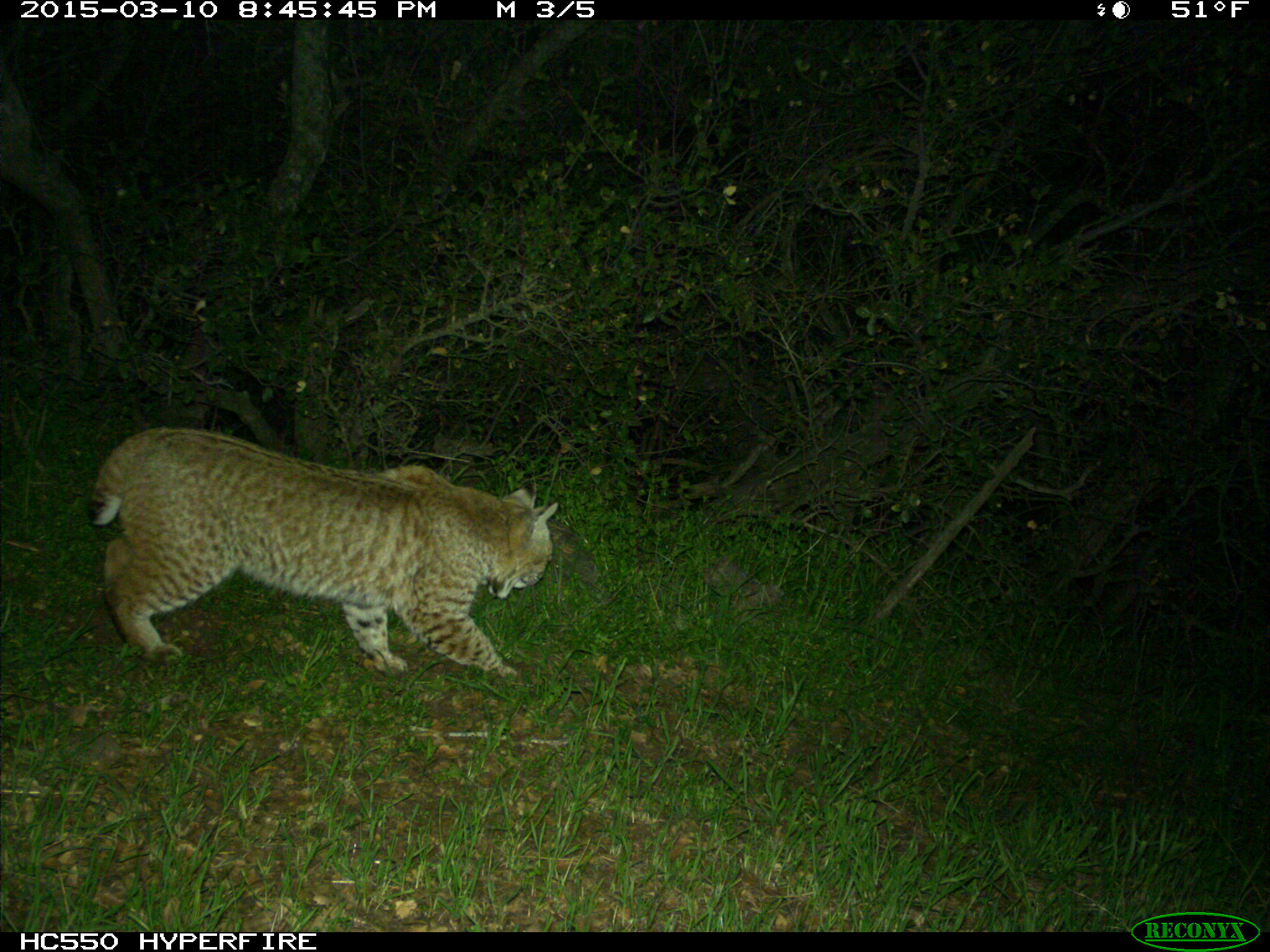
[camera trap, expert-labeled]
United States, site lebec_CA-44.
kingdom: Animalia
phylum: Chordata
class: Mammalia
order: Carnivora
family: Felidae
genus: Lynx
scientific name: Lynx rufus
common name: bobcat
Lynx rufus (bobcat).